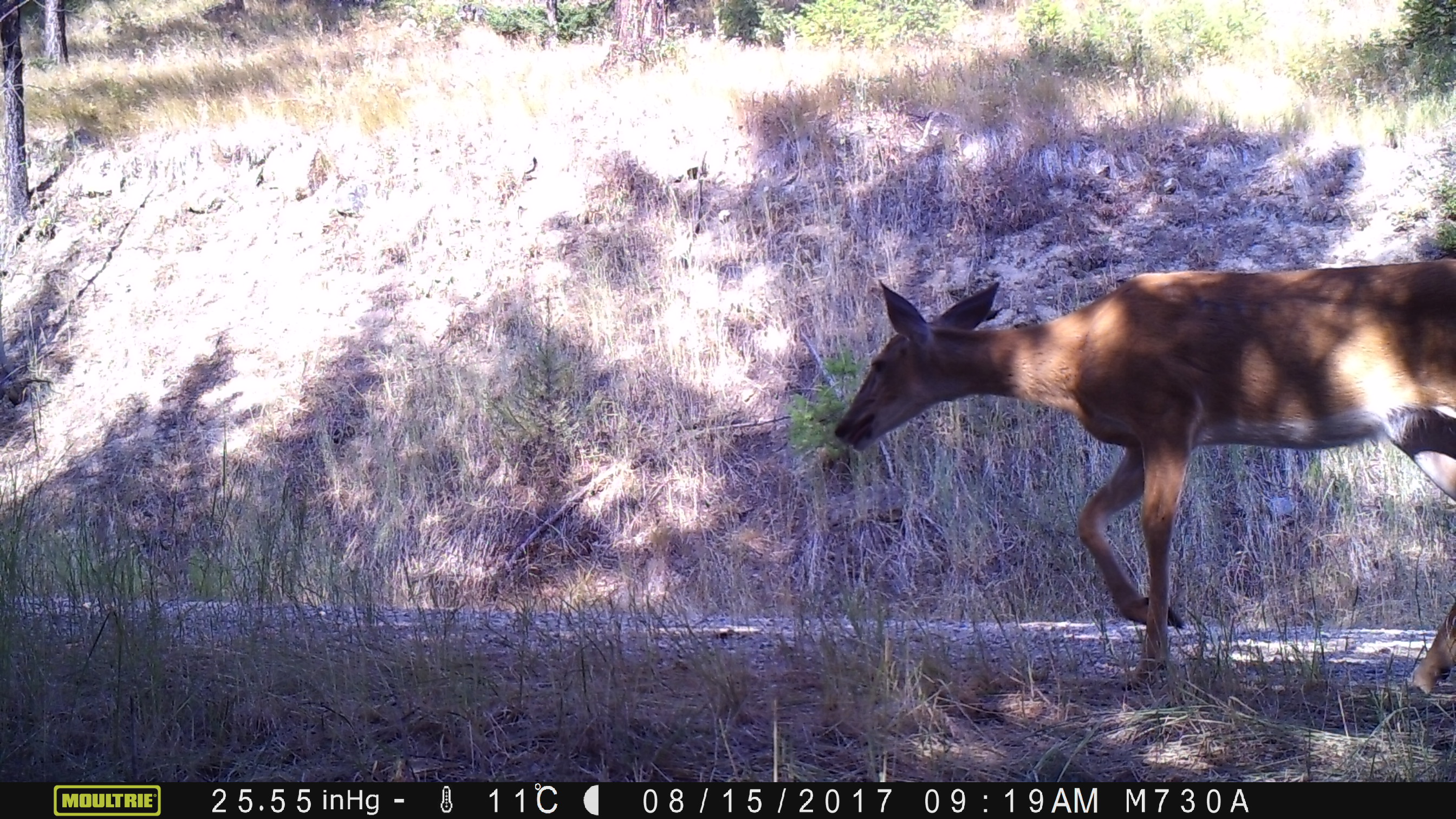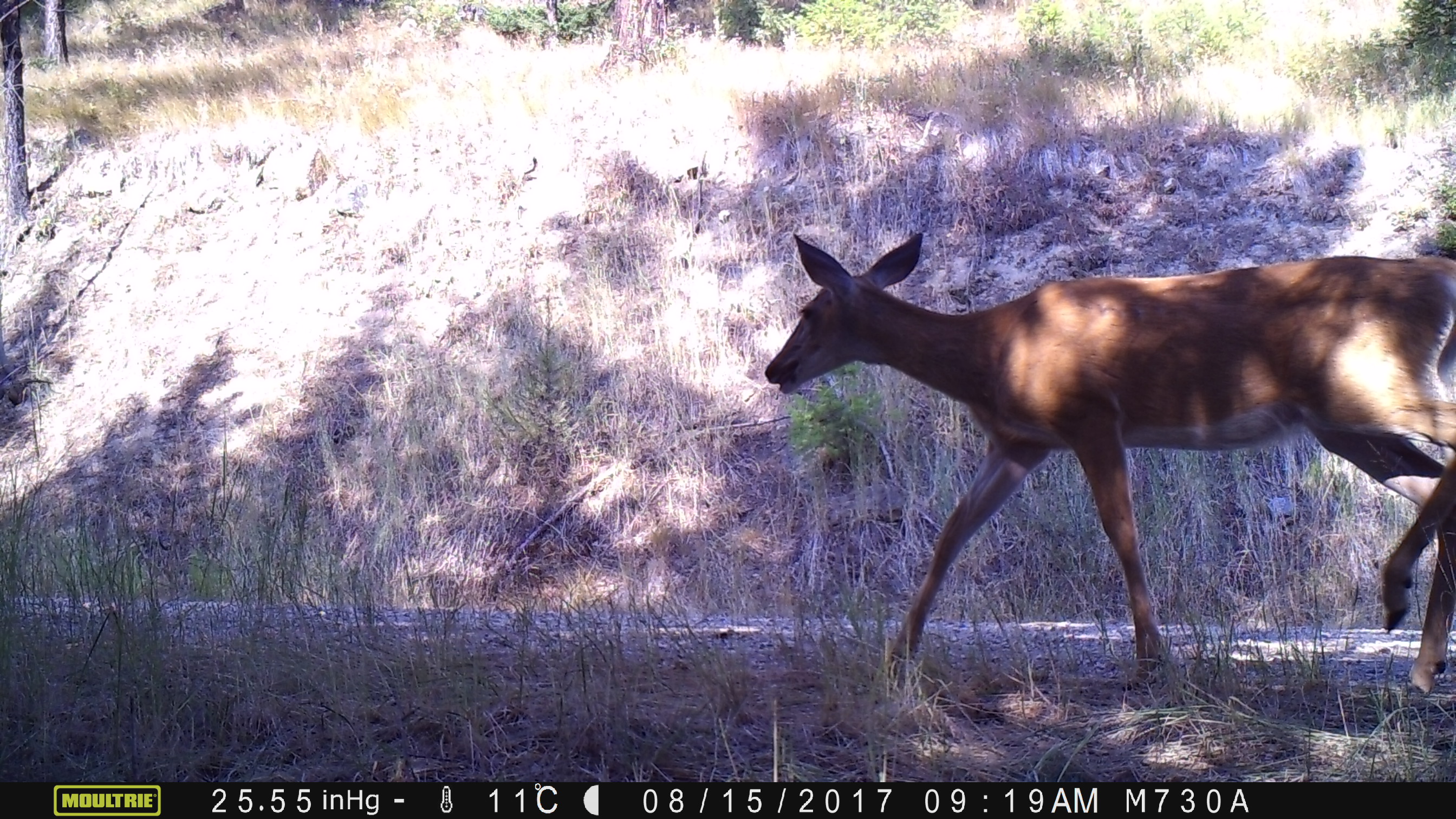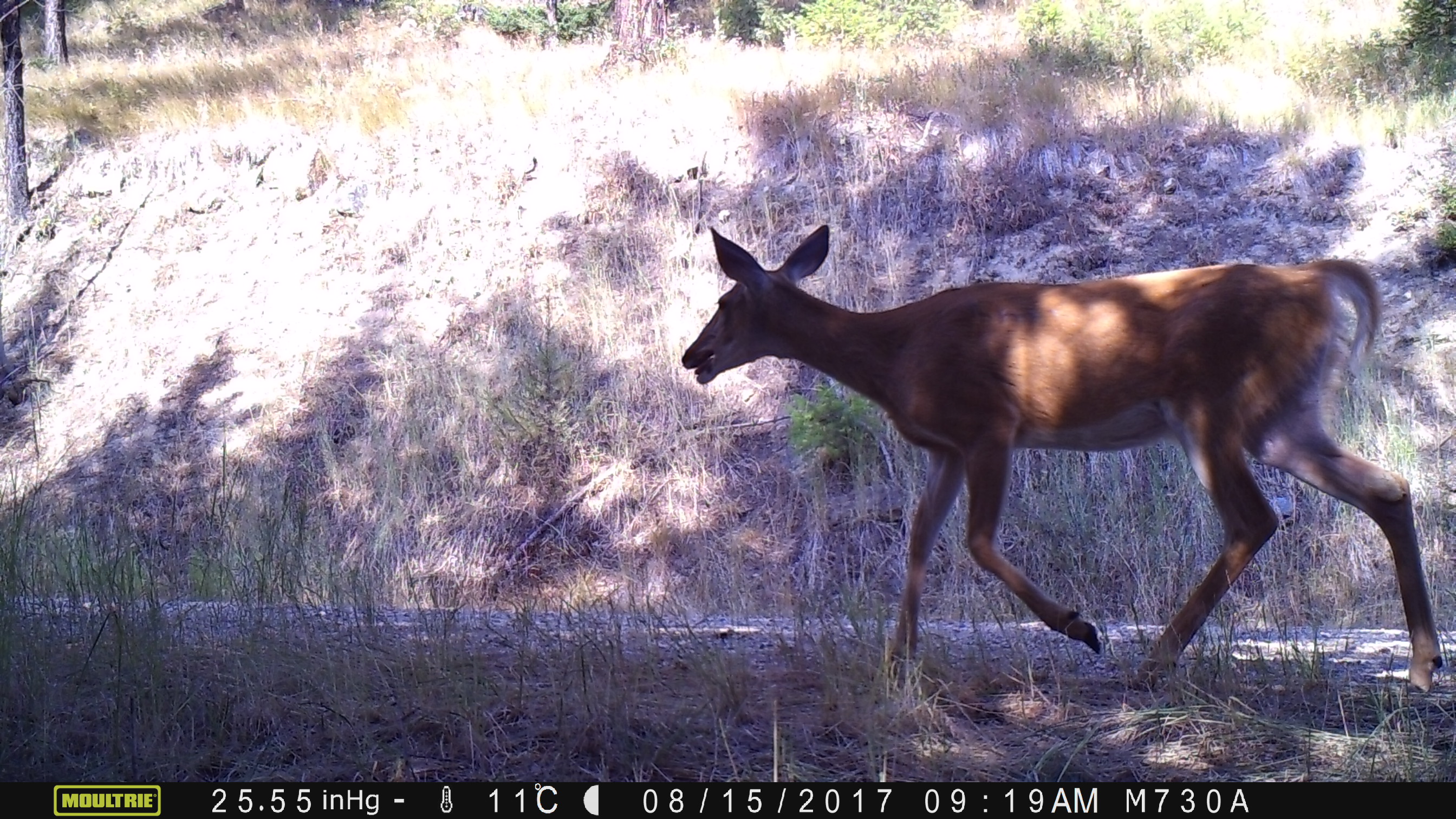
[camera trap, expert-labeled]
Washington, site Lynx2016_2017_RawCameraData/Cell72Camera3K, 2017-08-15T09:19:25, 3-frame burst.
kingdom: Animalia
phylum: Chordata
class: Mammalia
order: Artiodactyla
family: Cervidae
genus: Odocoileus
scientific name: Odocoileus virginianus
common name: white-tailed deer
Odocoileus virginianus (white-tailed deer). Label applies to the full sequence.